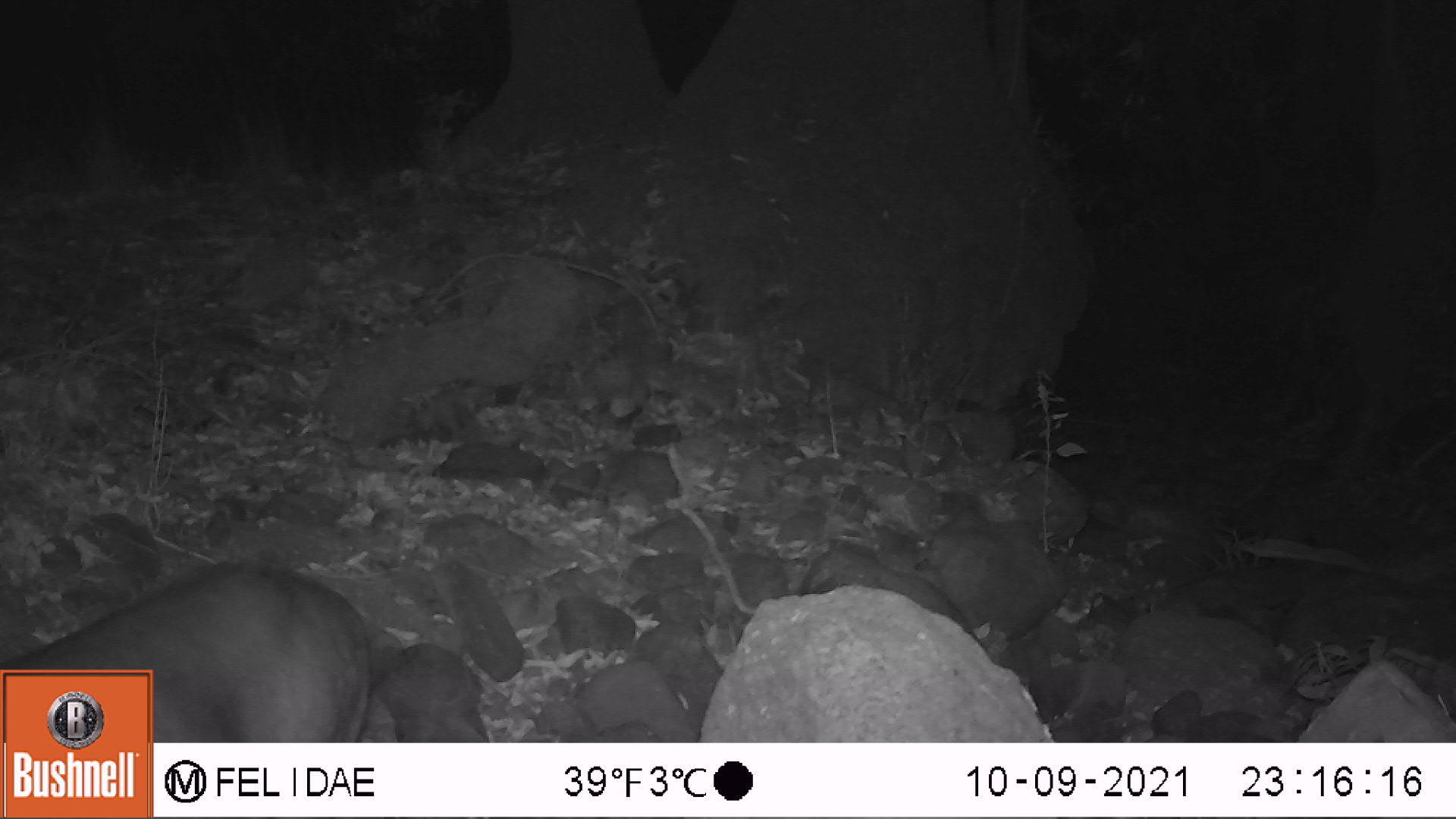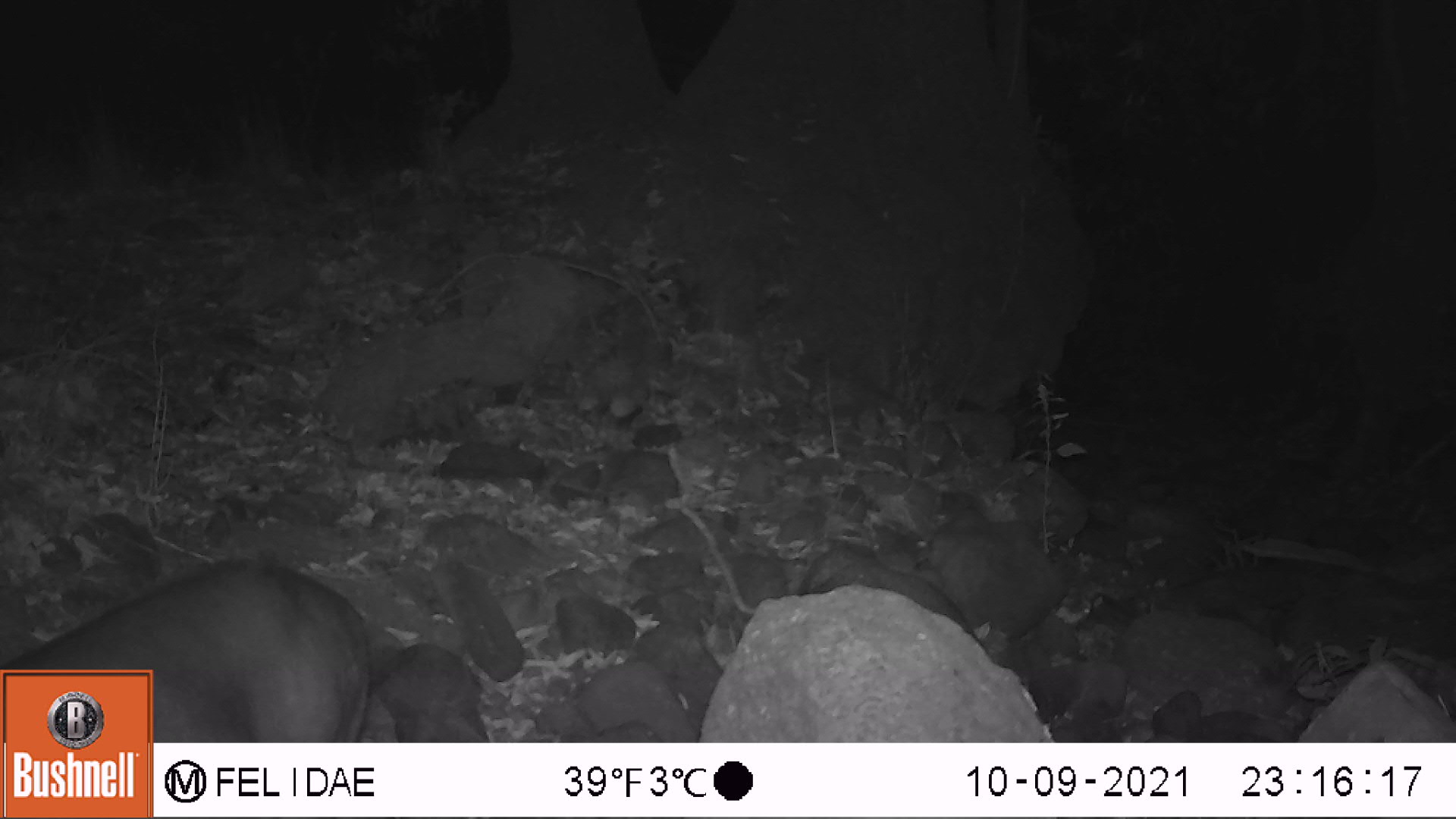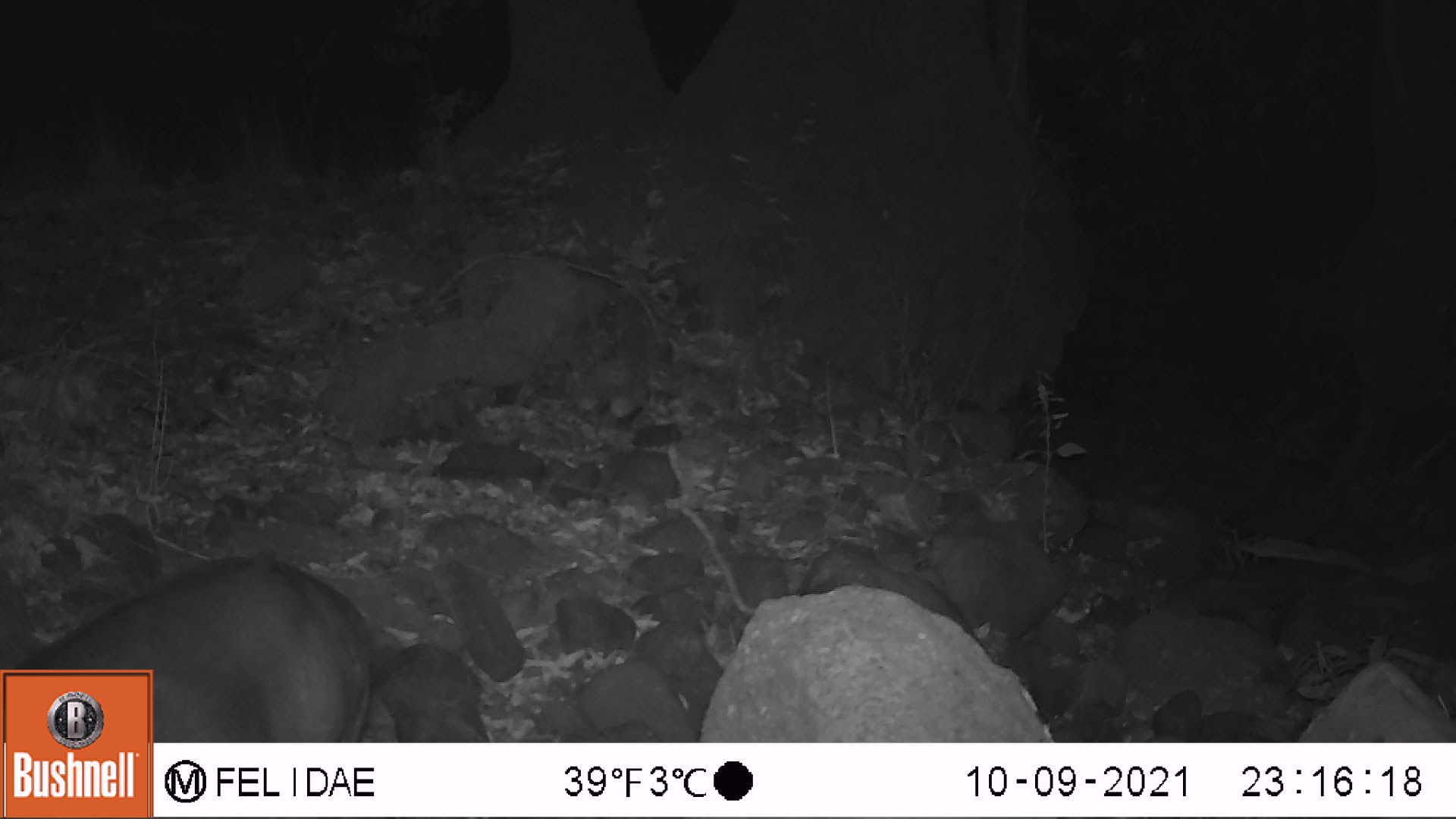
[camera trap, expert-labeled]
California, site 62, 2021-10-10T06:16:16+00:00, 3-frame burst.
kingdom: Animalia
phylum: Chordata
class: Mammalia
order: Artiodactyla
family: Cervidae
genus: Odocoileus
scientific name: Odocoileus hemionus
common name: mule deer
Mule deer (Odocoileus hemionus).